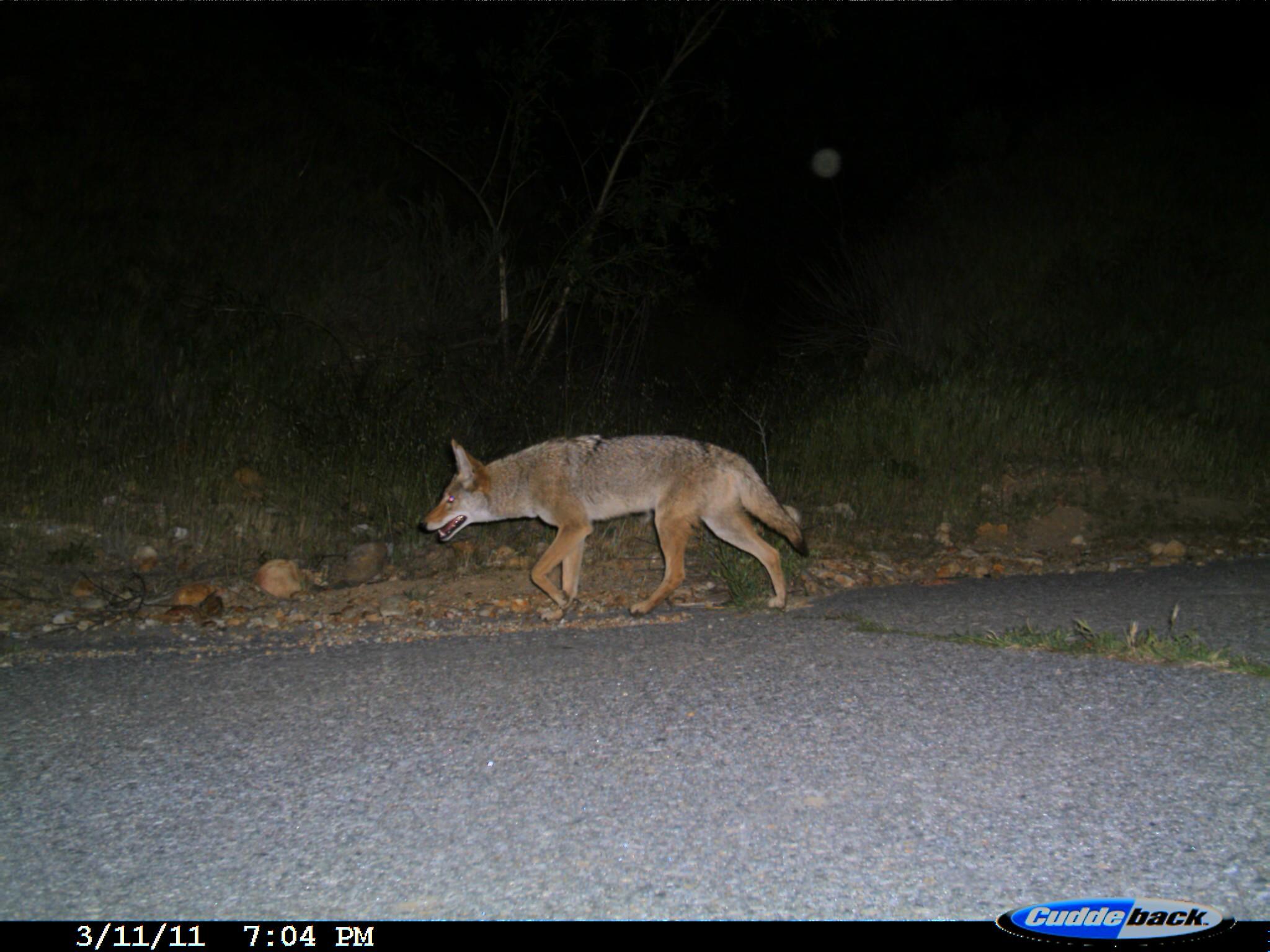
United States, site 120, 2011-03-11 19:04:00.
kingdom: Animalia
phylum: Chordata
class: Mammalia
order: Carnivora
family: Canidae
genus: Canis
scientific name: Canis latrans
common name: coyote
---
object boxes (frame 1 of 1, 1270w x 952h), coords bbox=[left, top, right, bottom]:
coyote: bbox=[418, 425, 811, 635]